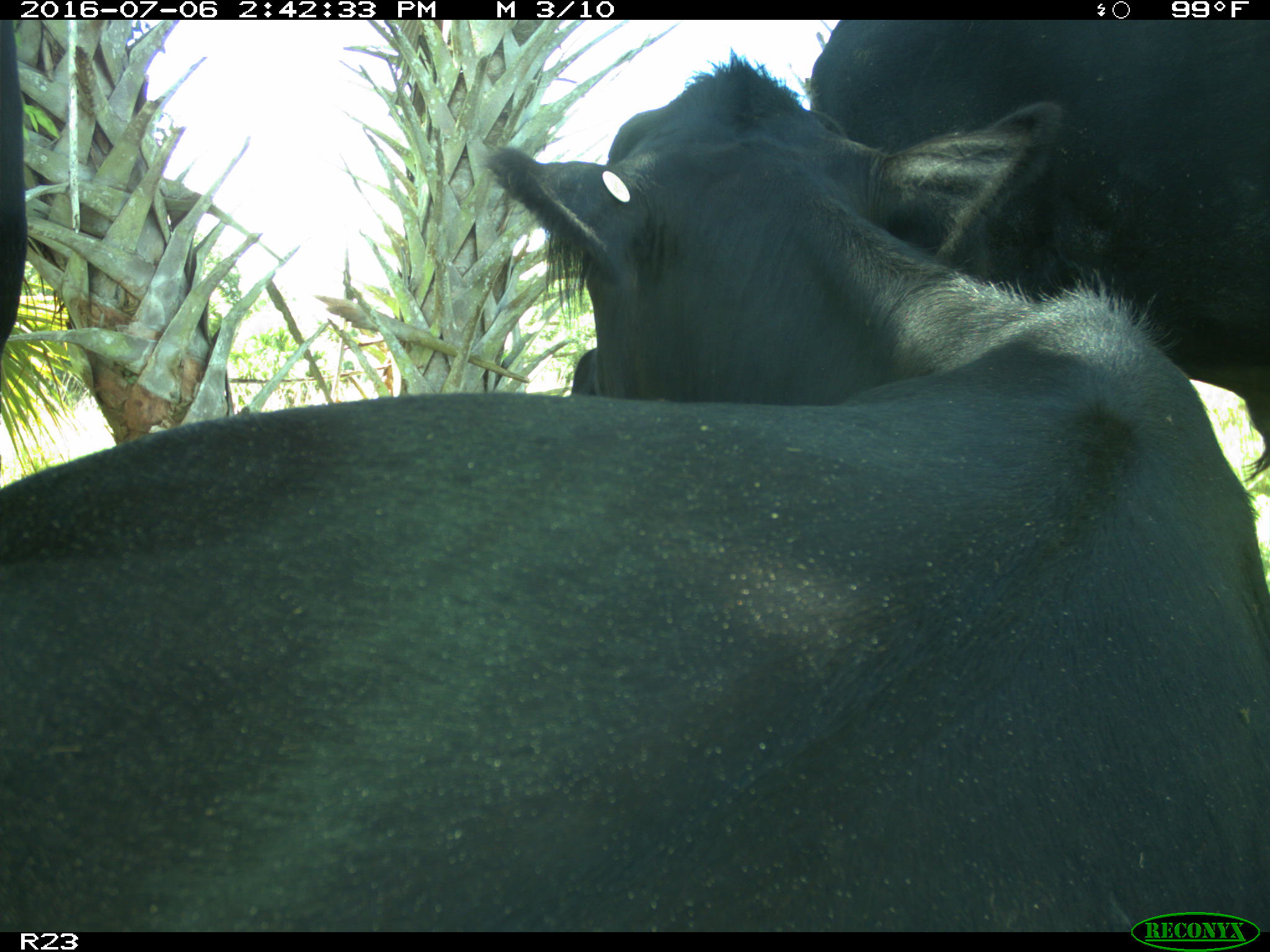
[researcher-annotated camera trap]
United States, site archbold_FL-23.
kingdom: Animalia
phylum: Chordata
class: Mammalia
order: Artiodactyla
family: Bovidae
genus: Bos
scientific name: Bos taurus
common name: domestic cow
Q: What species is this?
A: Bos taurus (domestic cow).